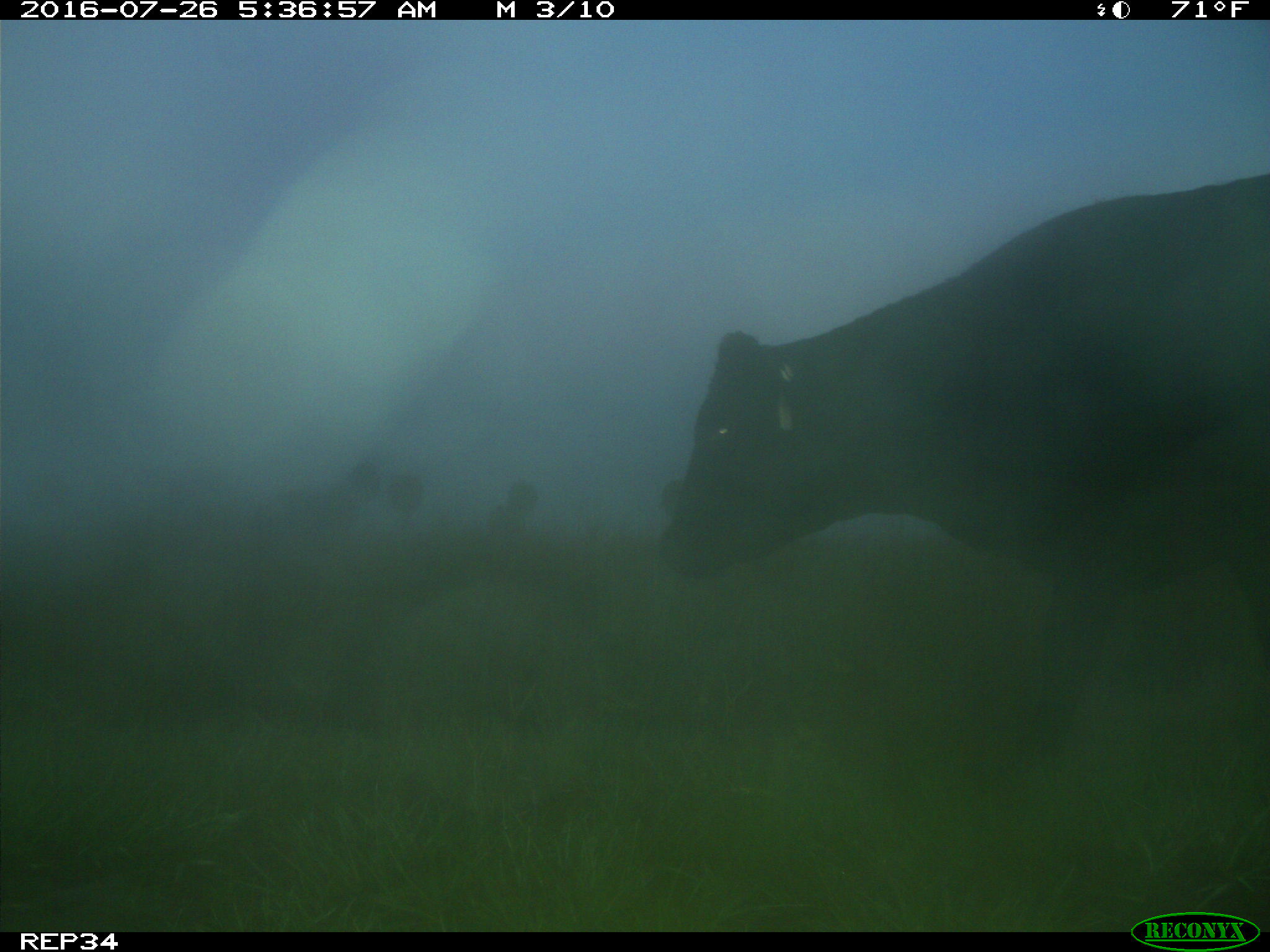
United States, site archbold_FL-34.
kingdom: Animalia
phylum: Chordata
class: Mammalia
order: Artiodactyla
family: Bovidae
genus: Bos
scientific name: Bos taurus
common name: domestic cow